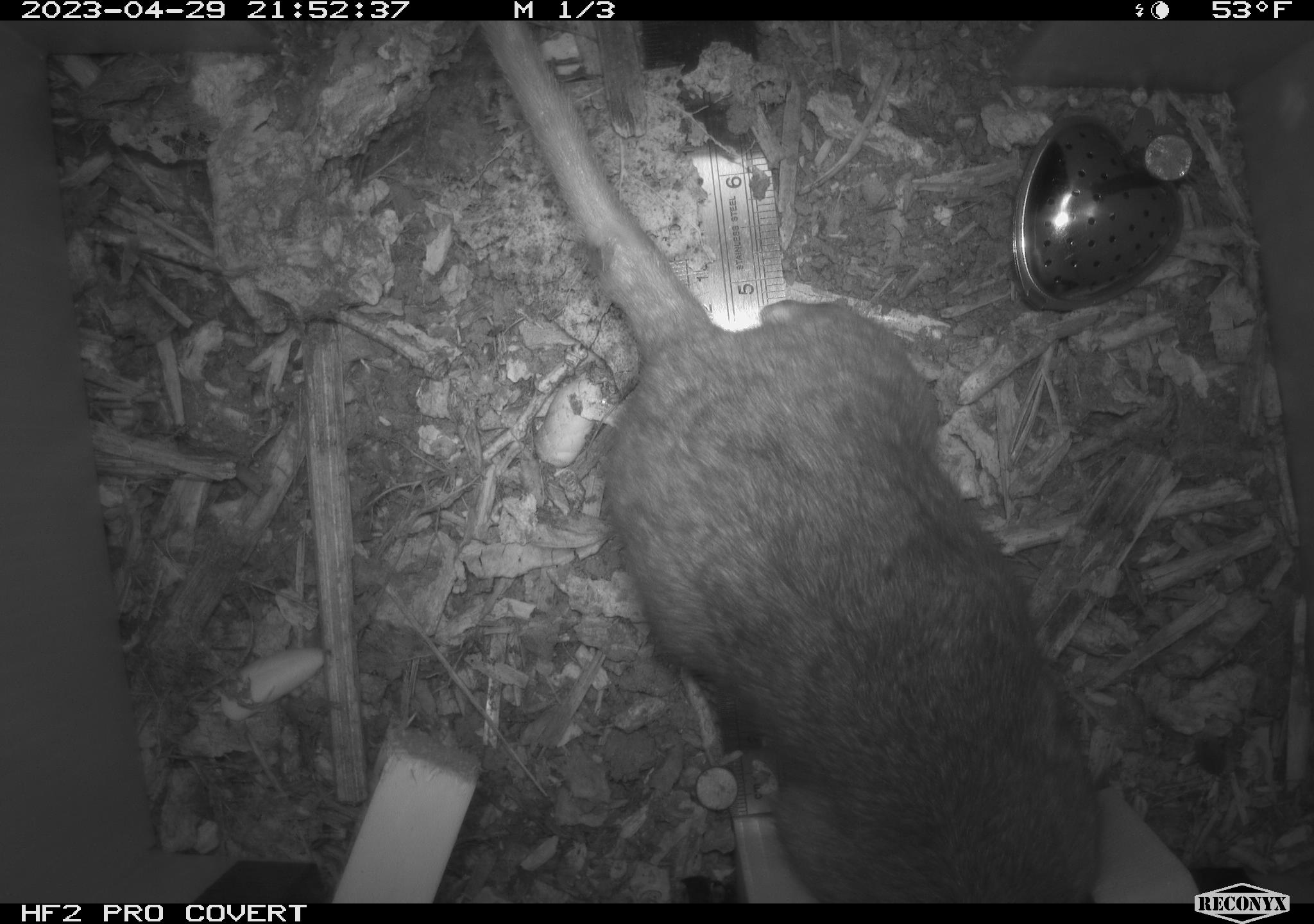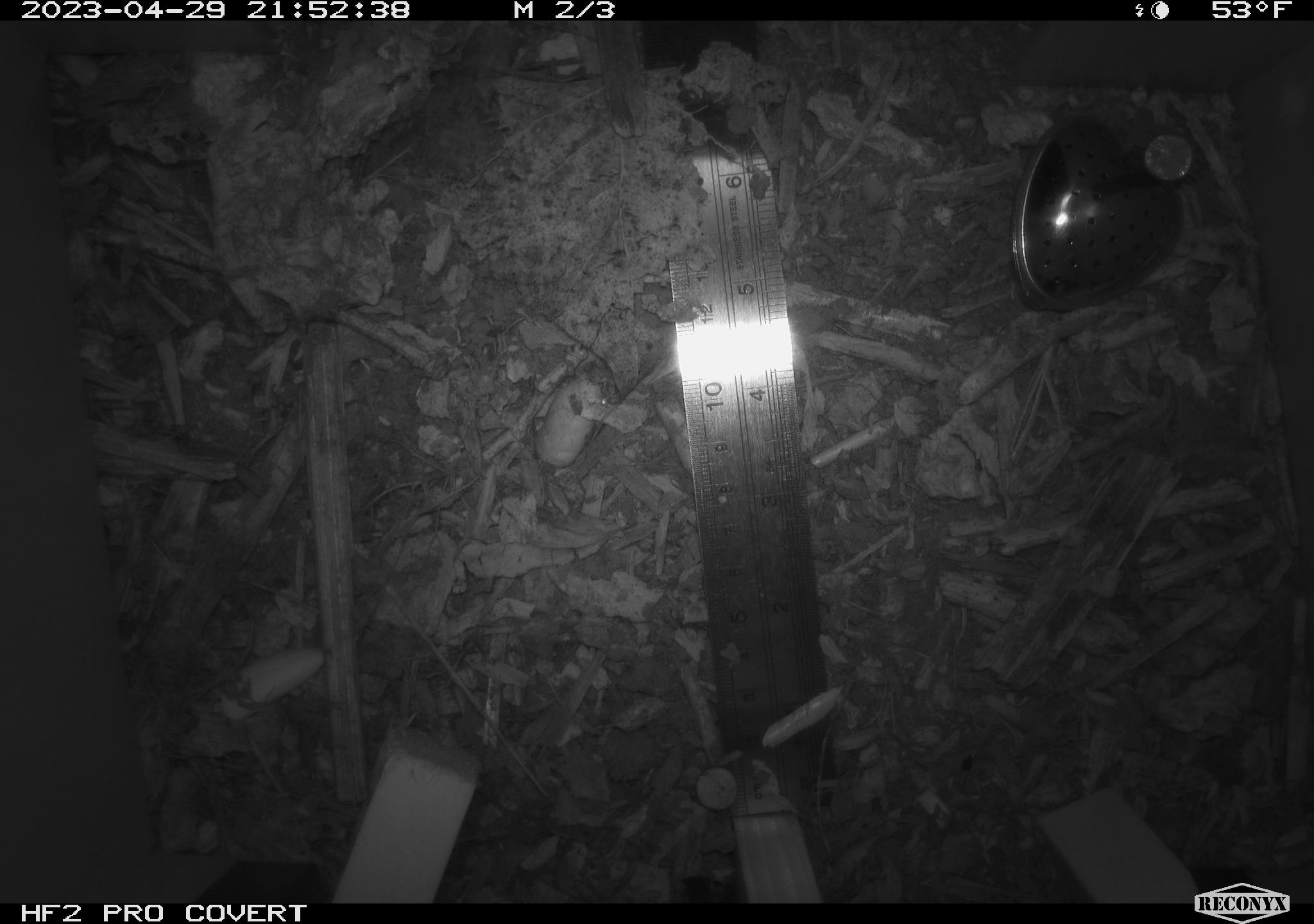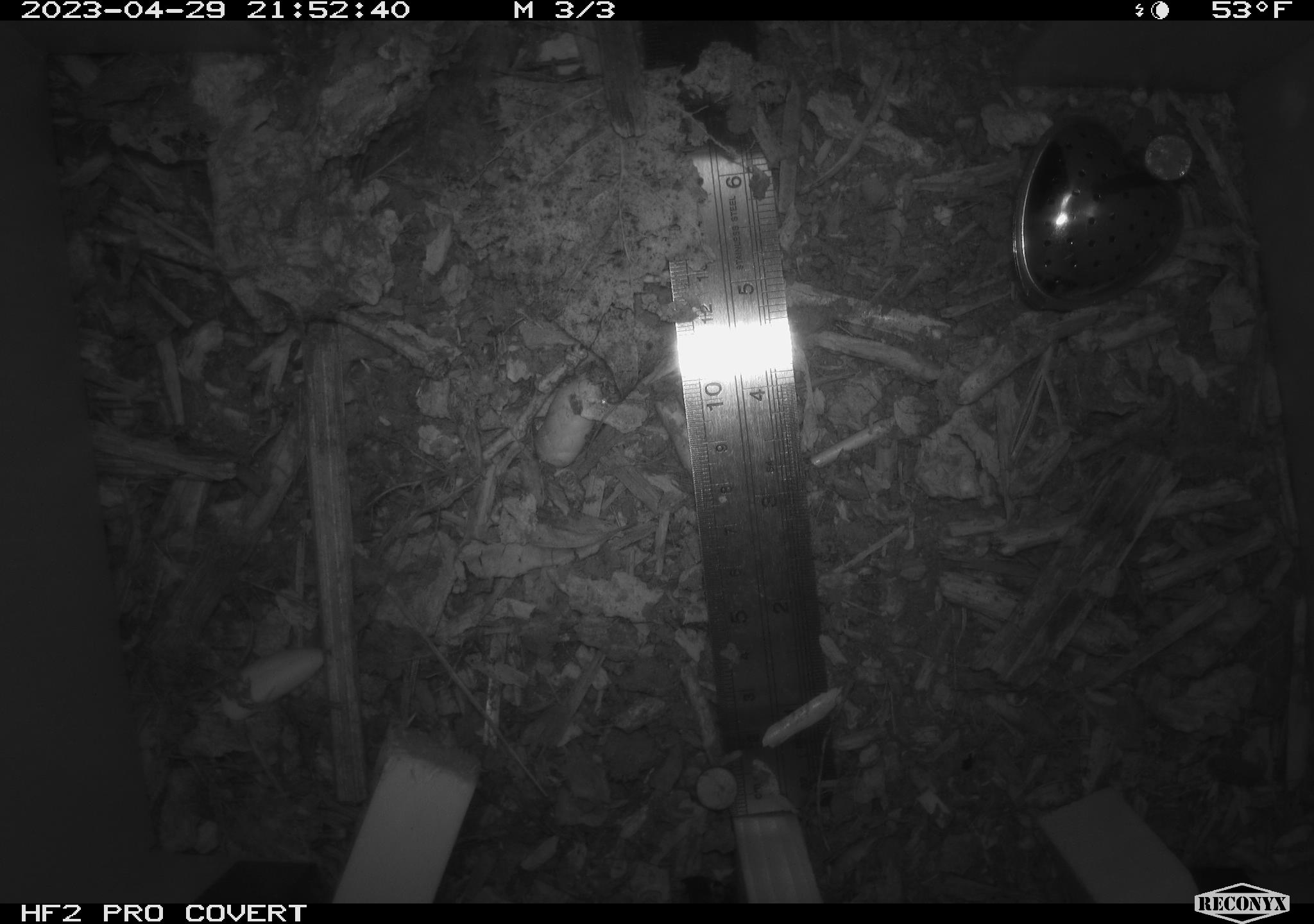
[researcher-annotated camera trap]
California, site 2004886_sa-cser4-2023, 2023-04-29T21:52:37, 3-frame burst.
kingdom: Animalia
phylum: Chordata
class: Mammalia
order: Rodentia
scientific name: Rodentia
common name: woodrat or rat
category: woodrat or rat species